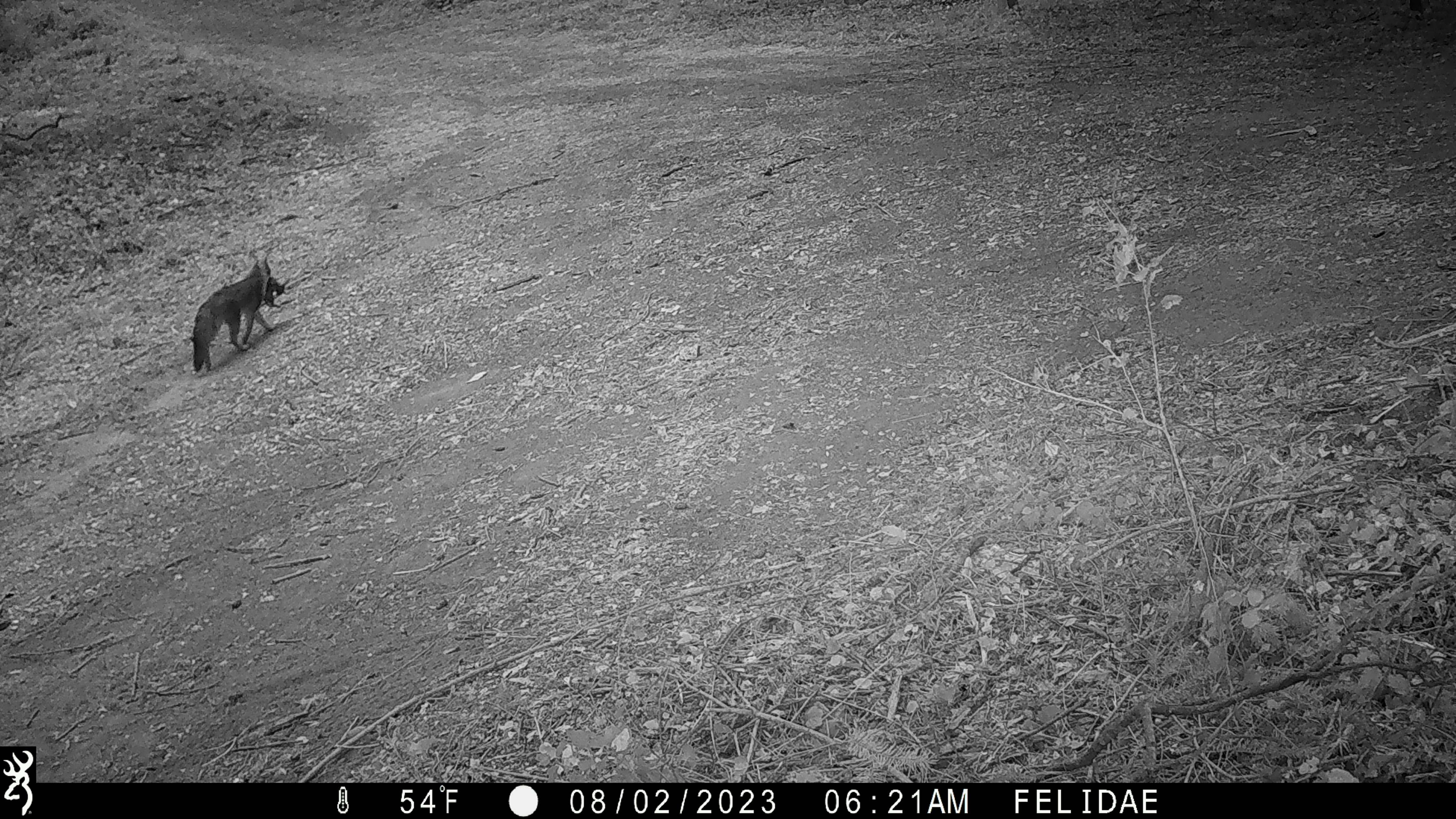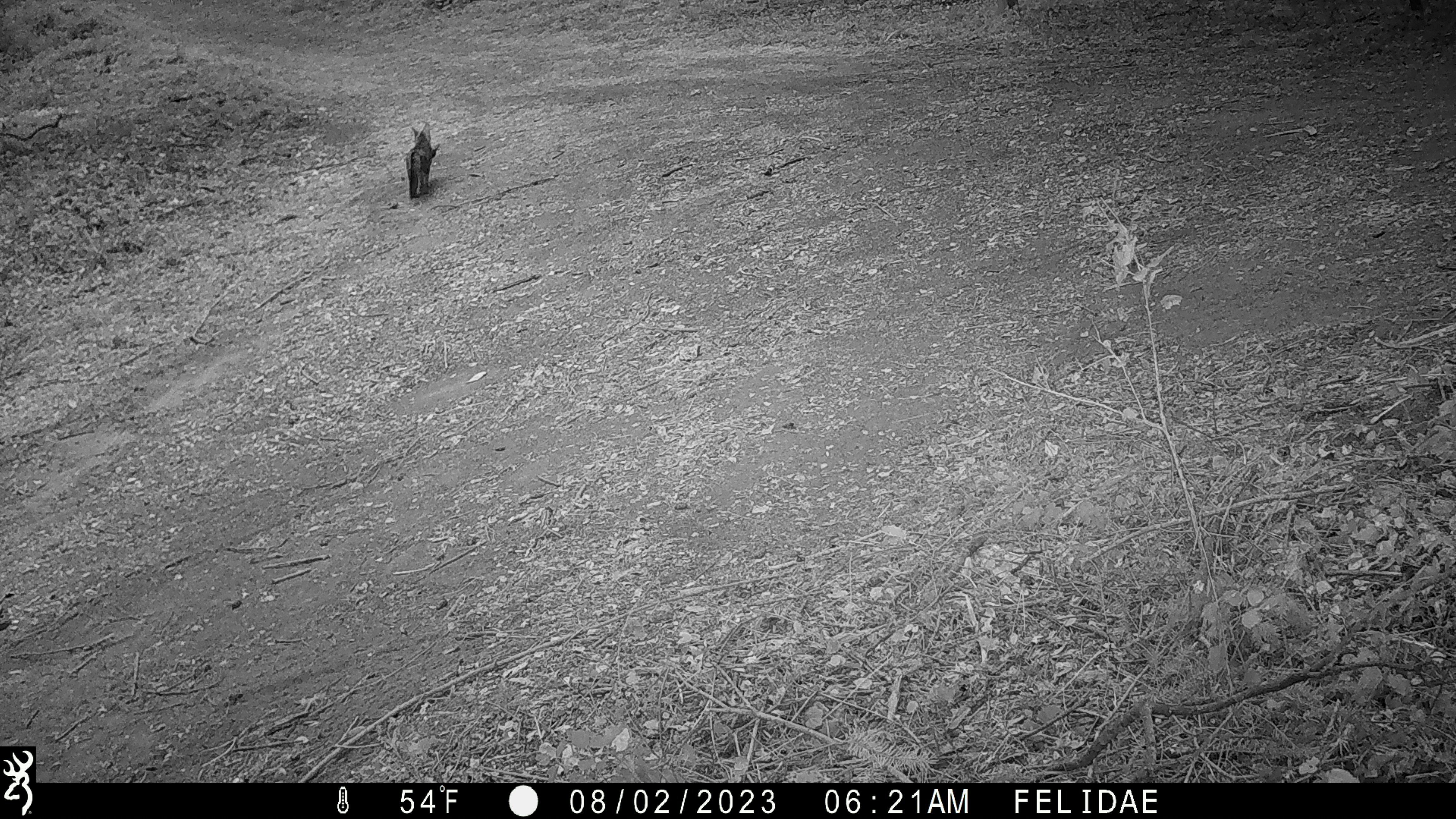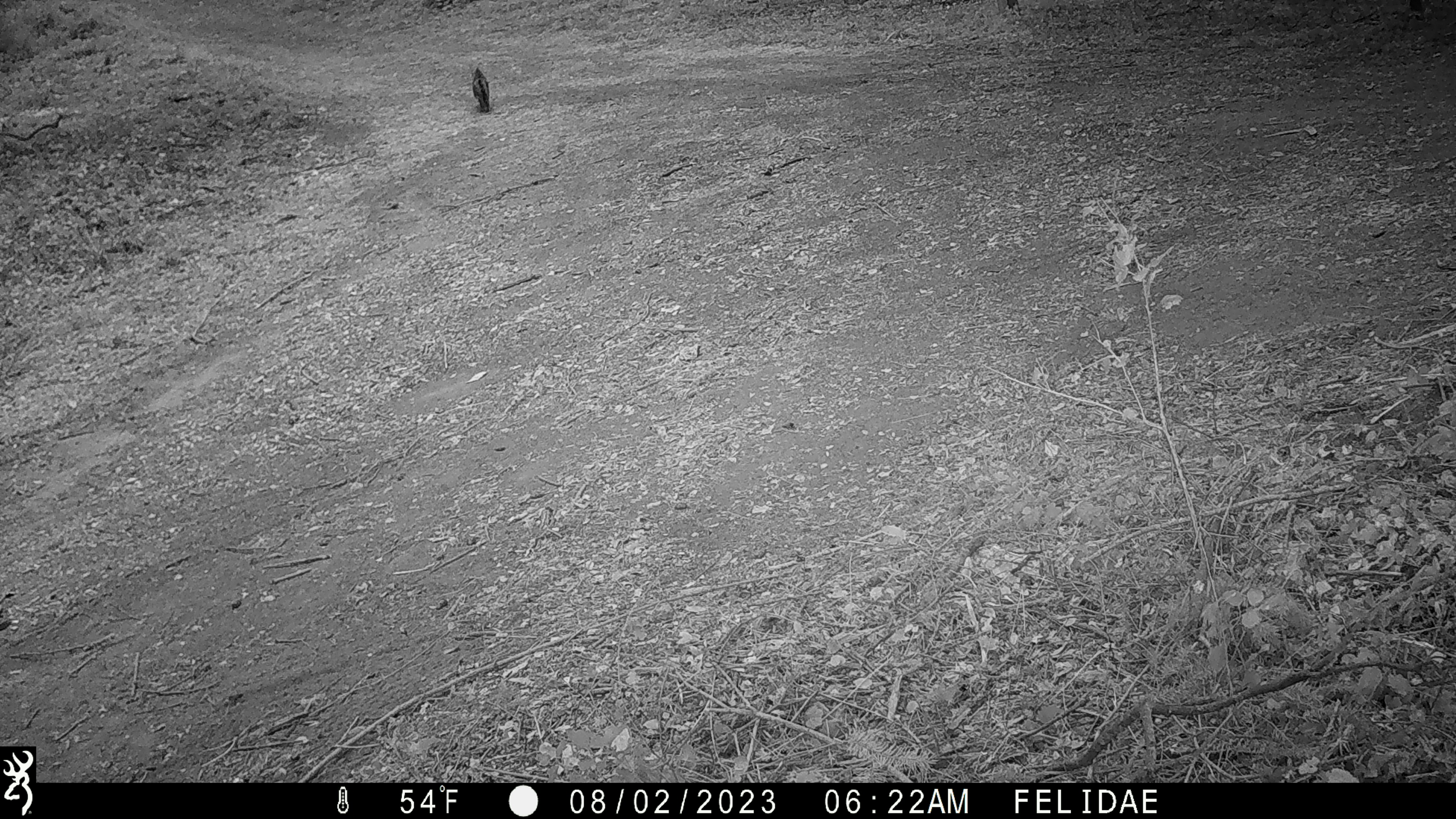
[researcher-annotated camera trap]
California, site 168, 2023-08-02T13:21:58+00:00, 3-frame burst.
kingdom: Animalia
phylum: Chordata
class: Mammalia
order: Carnivora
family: Canidae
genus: Urocyon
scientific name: Urocyon cinereoargenteus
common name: gray fox